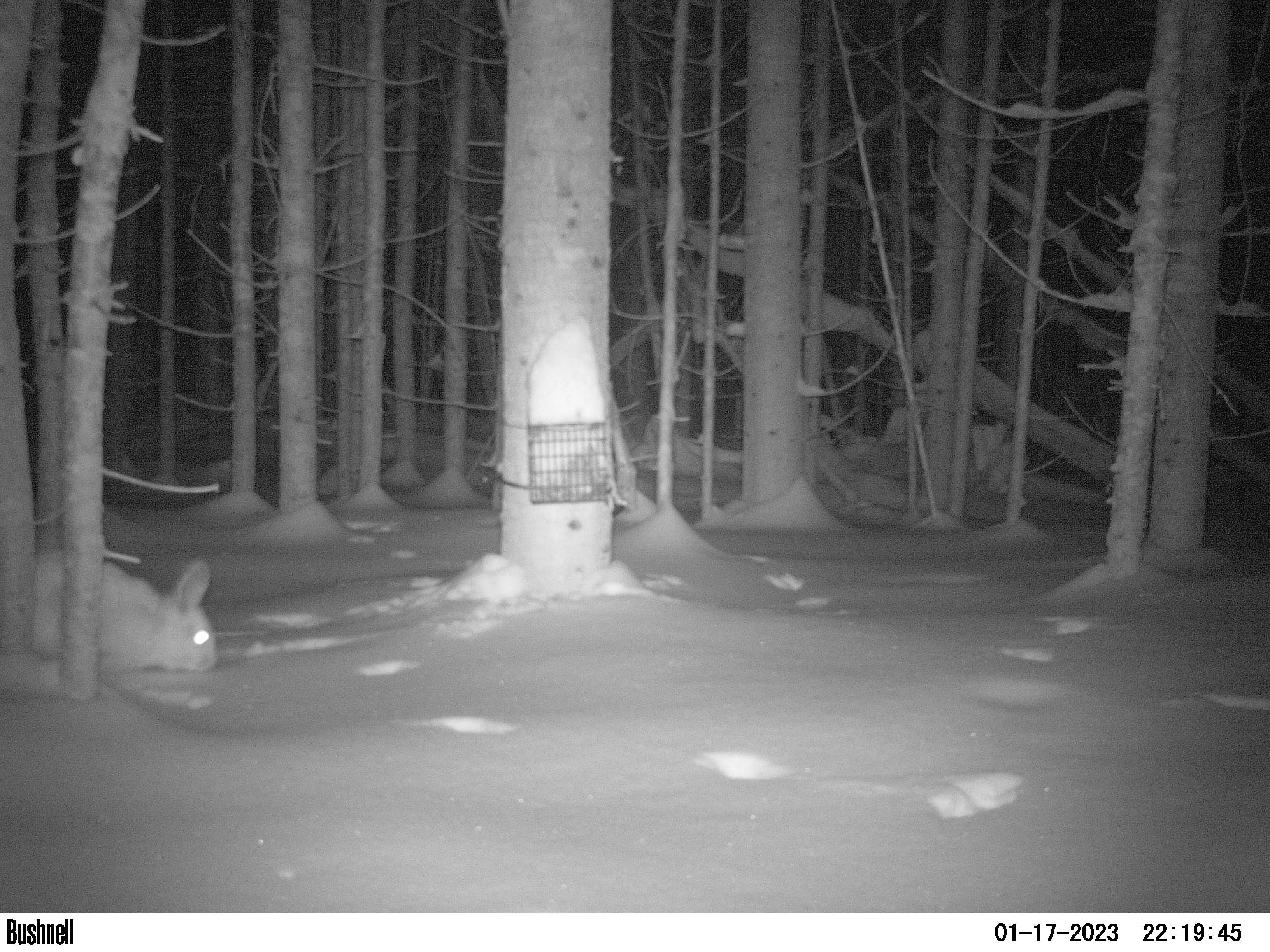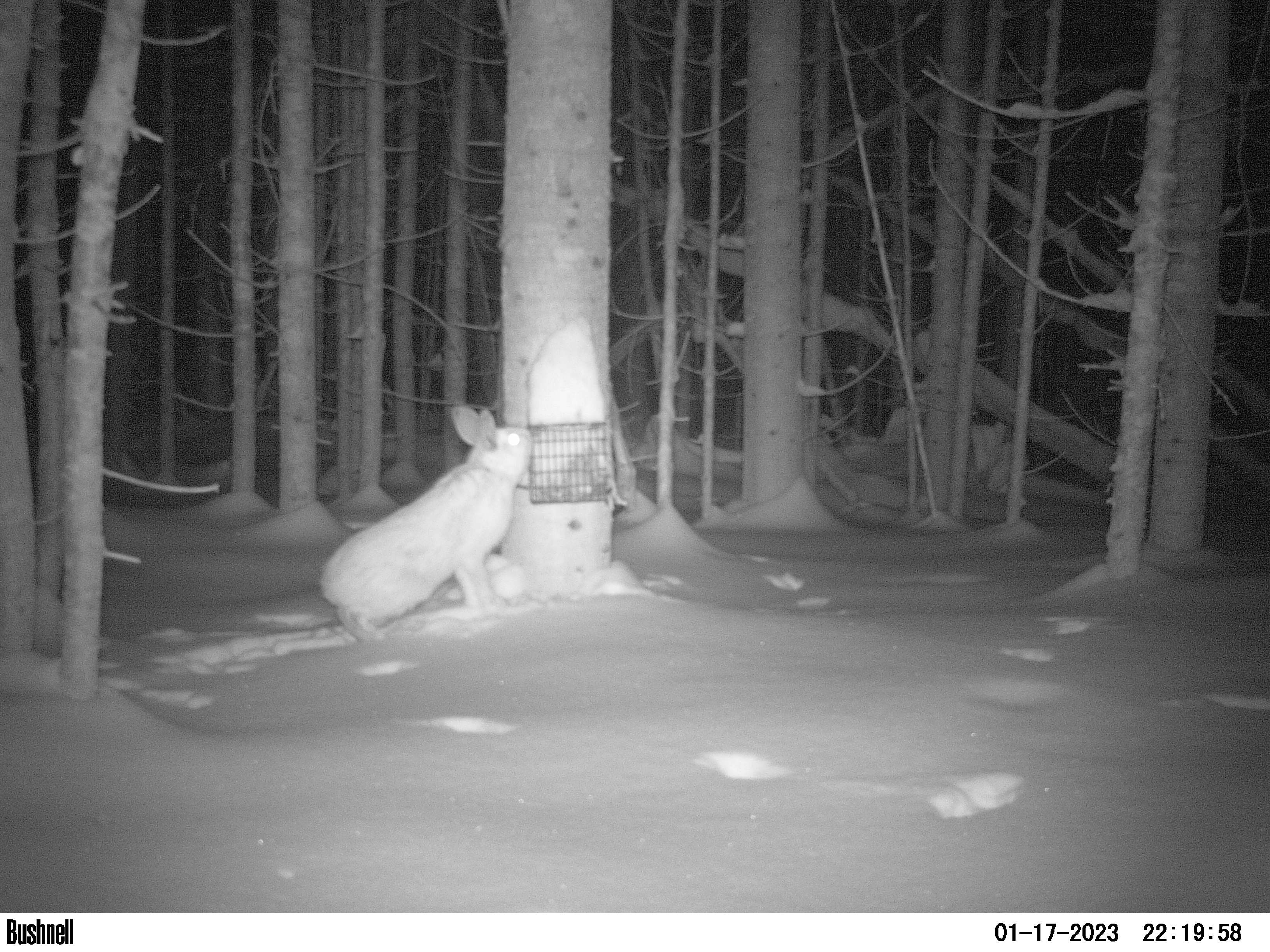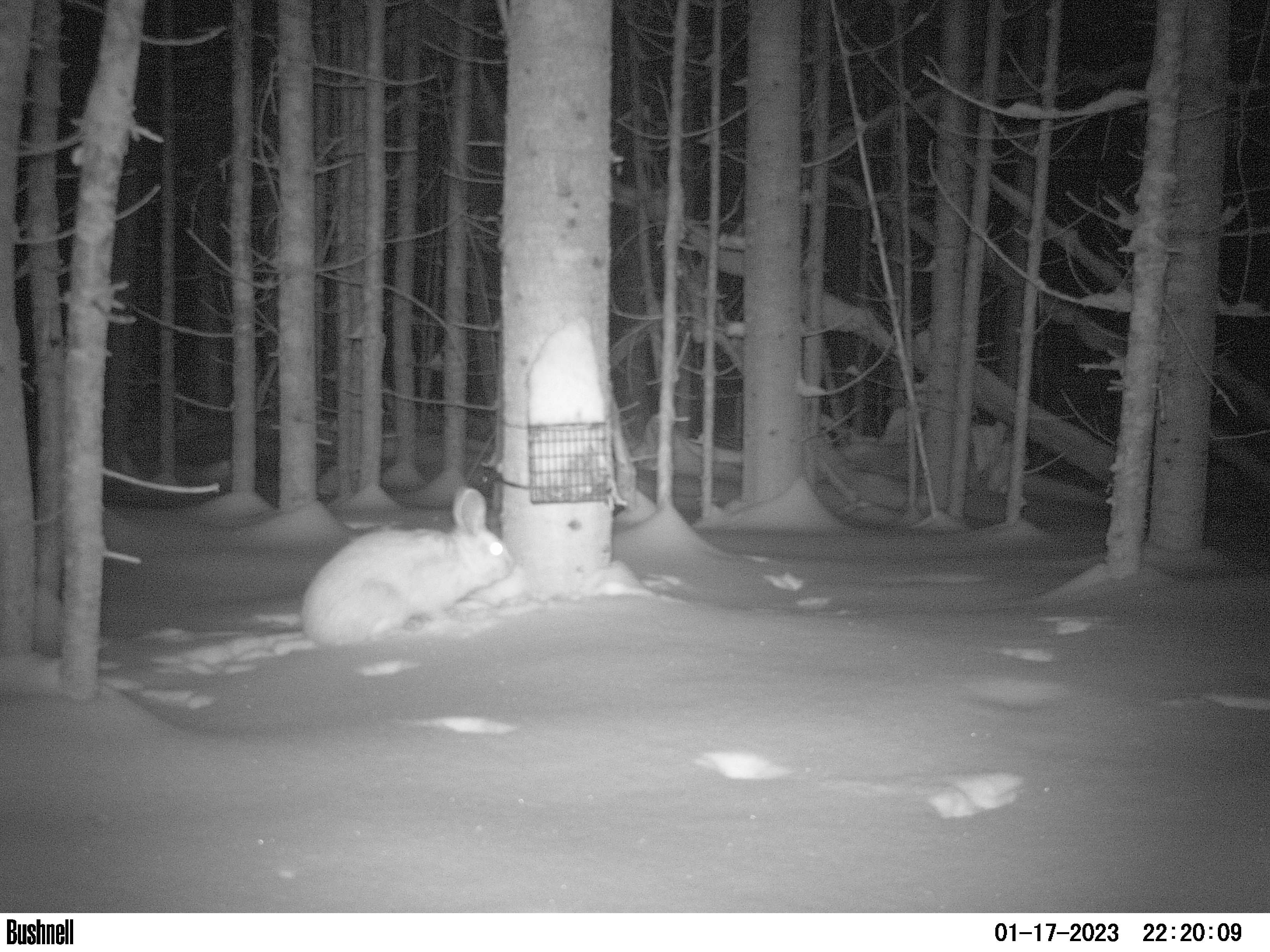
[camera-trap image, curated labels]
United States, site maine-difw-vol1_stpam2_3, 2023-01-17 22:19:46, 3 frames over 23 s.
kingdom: Animalia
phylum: Chordata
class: Mammalia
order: Lagomorpha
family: Leporidae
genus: Lepus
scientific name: Lepus americanus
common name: snowshoe hare